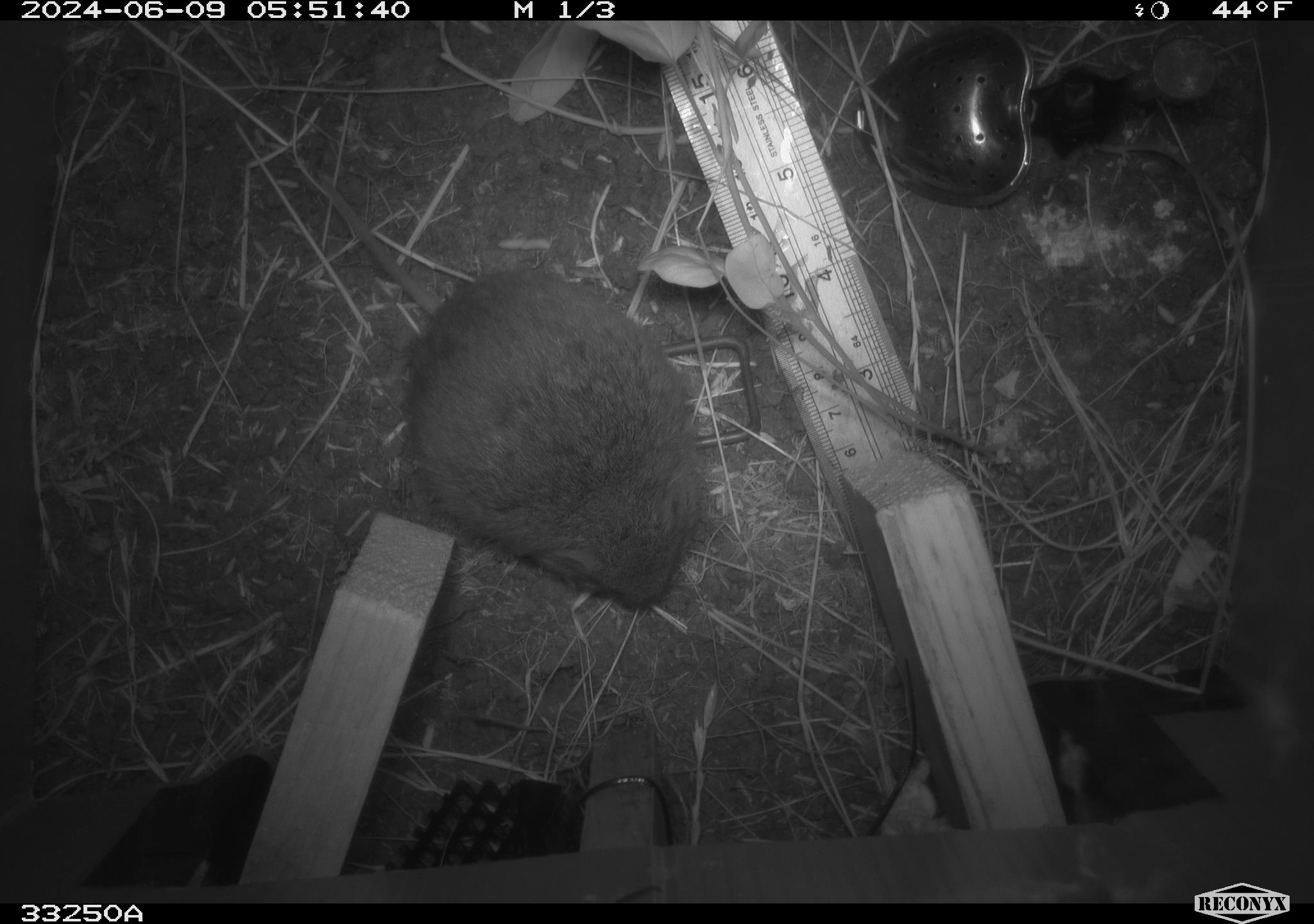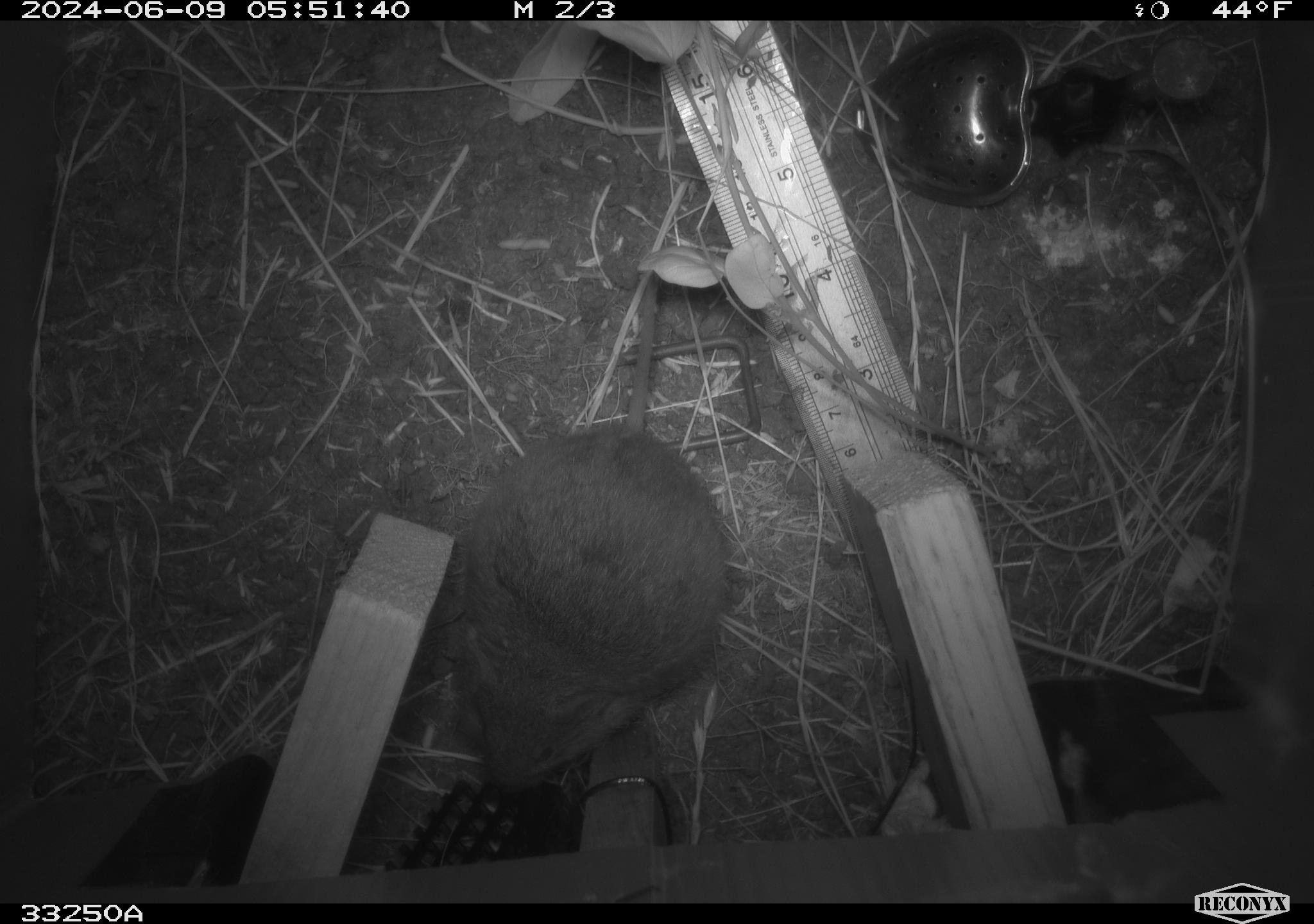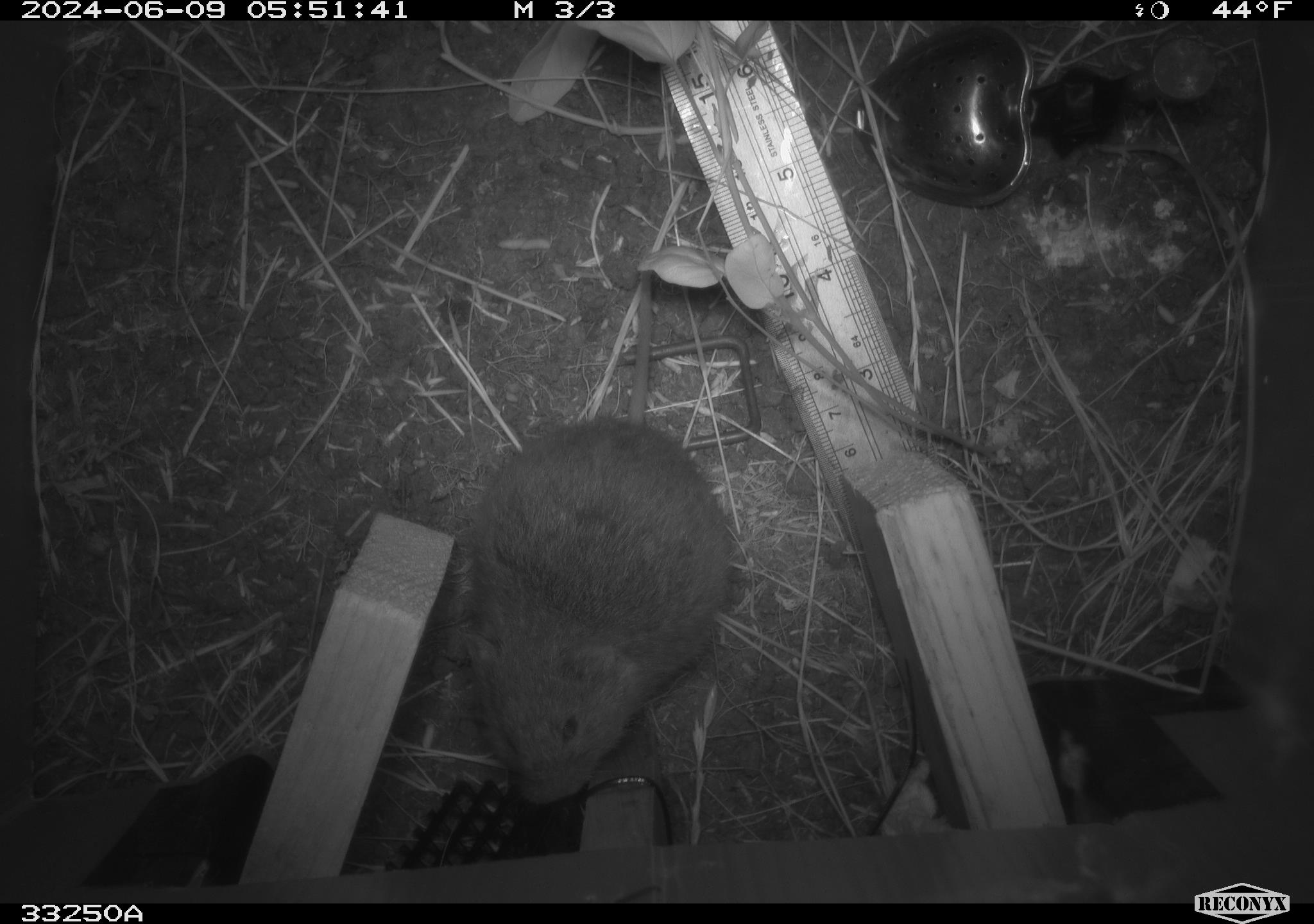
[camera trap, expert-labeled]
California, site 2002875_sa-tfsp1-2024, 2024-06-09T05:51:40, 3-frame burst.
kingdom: Animalia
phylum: Chordata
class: Mammalia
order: Rodentia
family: Cricetidae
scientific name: Arvicolinae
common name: voles, lemmings, and muskrats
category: arvicolinae subfamily